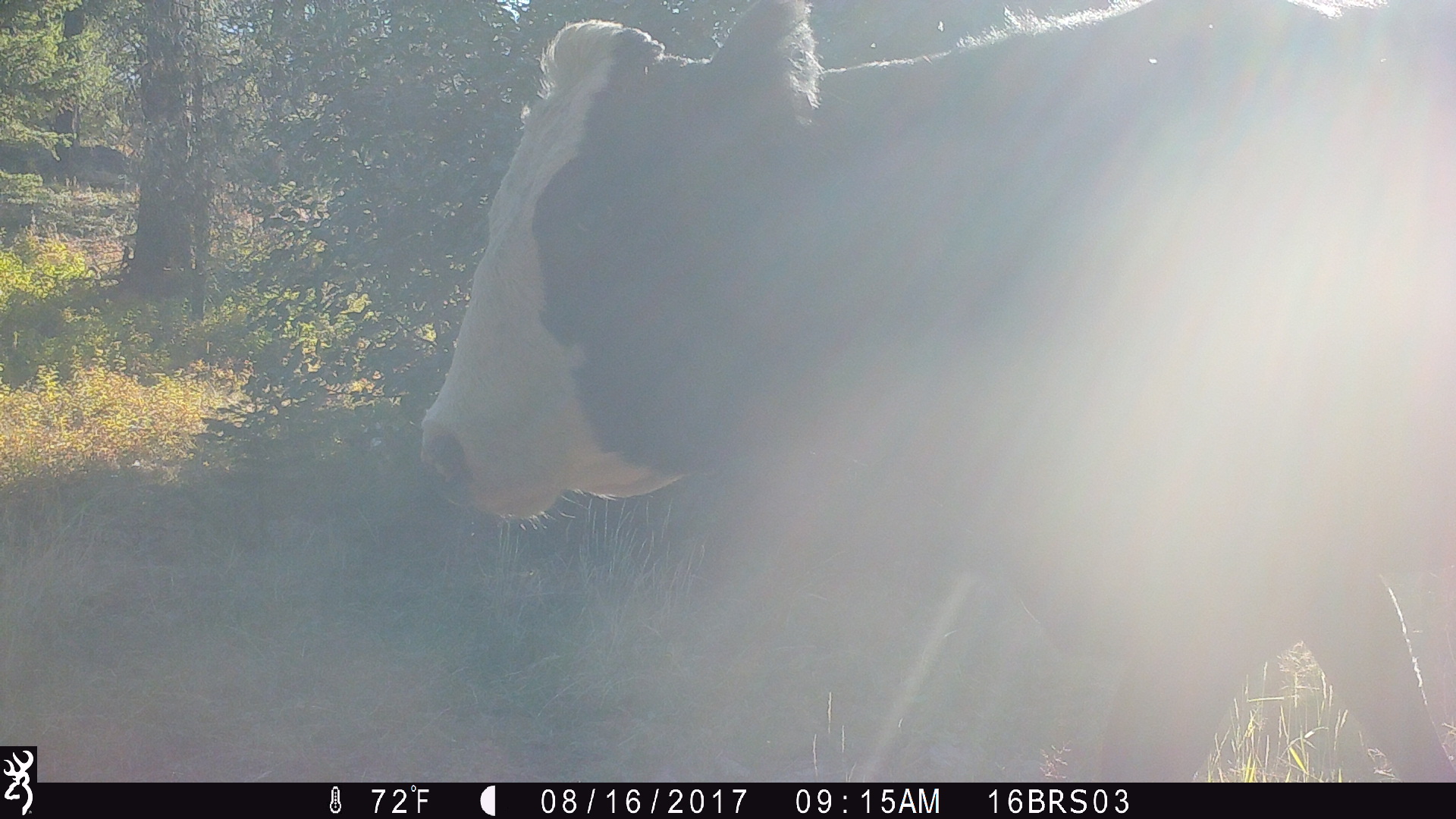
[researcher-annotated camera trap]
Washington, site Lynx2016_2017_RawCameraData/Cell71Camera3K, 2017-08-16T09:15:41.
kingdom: Animalia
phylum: Chordata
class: Mammalia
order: Artiodactyla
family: Bovidae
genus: Bos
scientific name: Bos taurus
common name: domestic cattle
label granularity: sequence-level